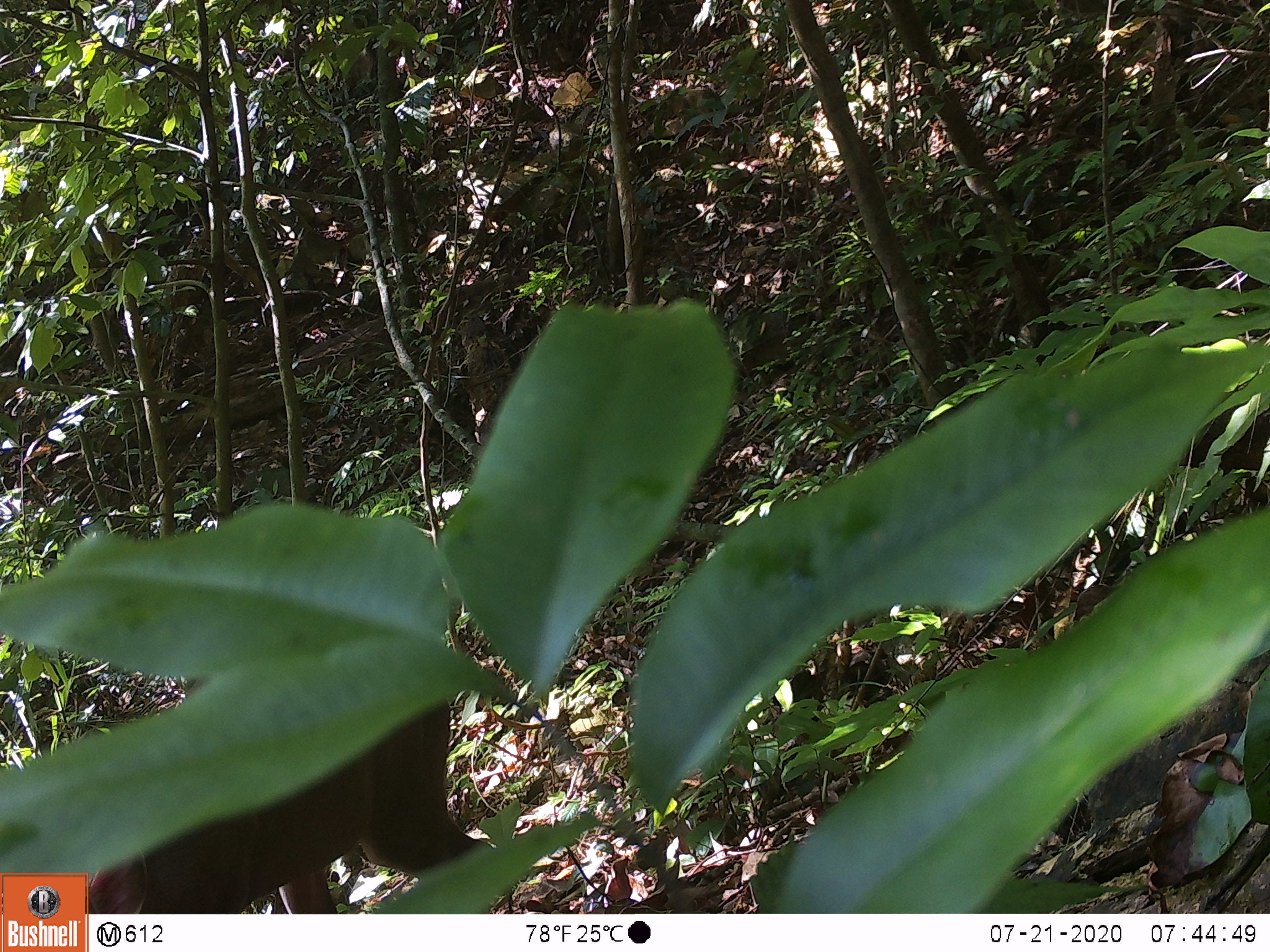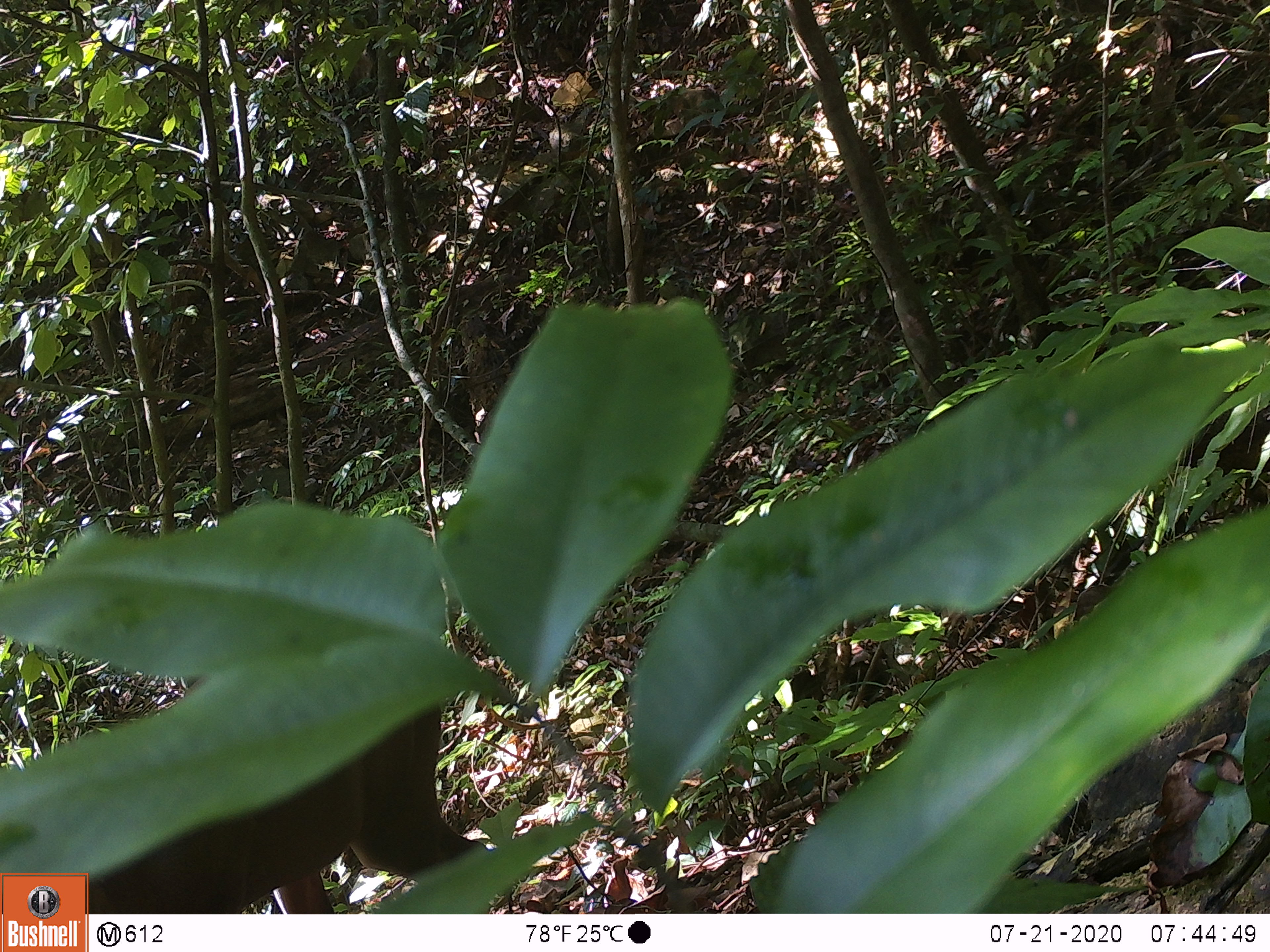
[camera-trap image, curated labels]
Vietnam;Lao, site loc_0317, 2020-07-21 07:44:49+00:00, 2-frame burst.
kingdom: Animalia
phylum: Chordata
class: Mammalia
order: Artiodactyla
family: Cervidae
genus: Muntiacus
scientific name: Muntiacus rooseveltorum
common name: roosevelt's muntjac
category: roosevelts muntjac group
Roosevelts muntjac group (roosevelt's muntjac) (Muntiacus rooseveltorum). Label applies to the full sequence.